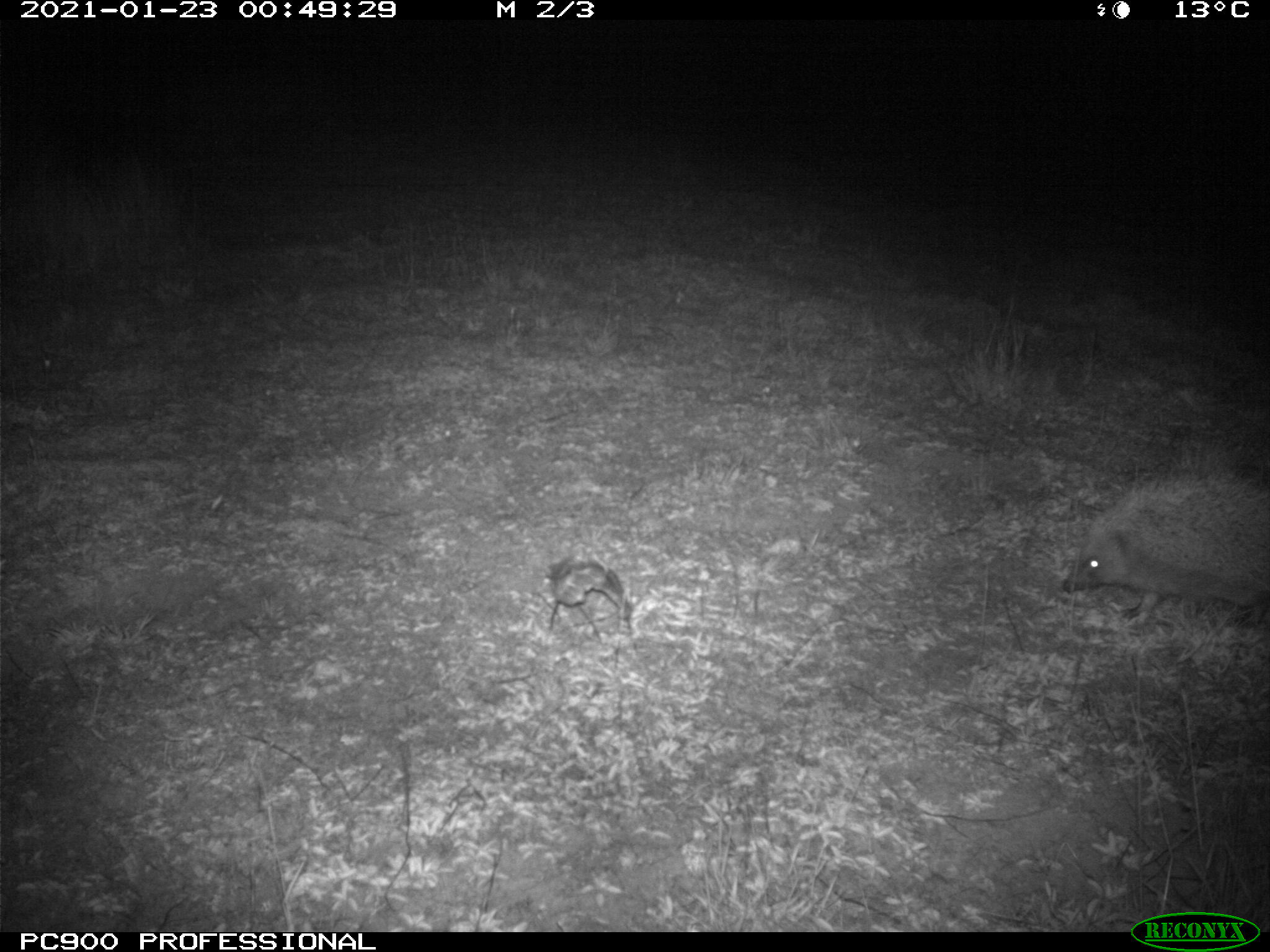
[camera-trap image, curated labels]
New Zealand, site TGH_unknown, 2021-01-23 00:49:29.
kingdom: Animalia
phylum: Chordata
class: Mammalia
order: Eulipotyphla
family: Erinaceidae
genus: Erinaceus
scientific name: Erinaceus europaeus europaeus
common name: european hedgehog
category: hedgehog